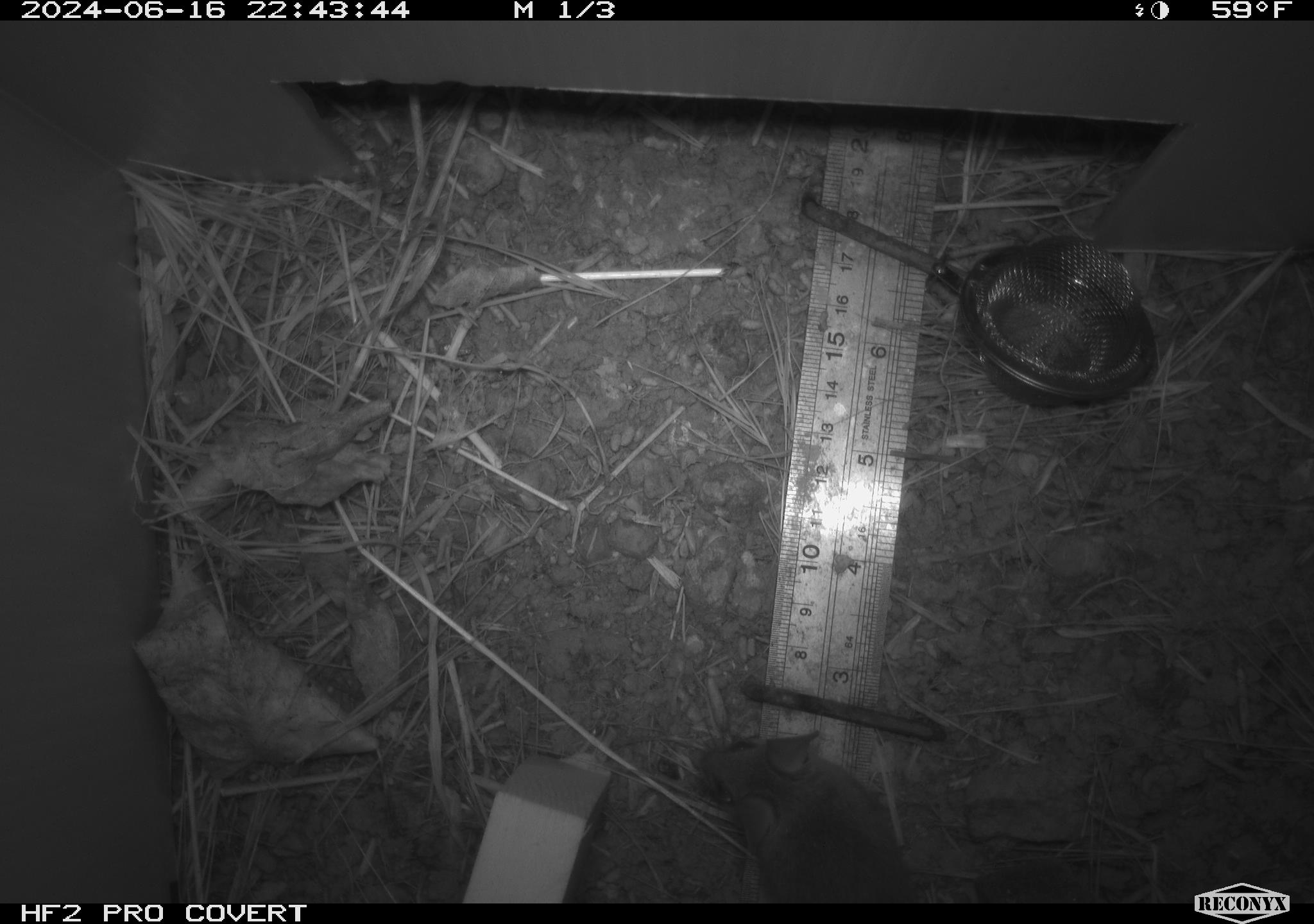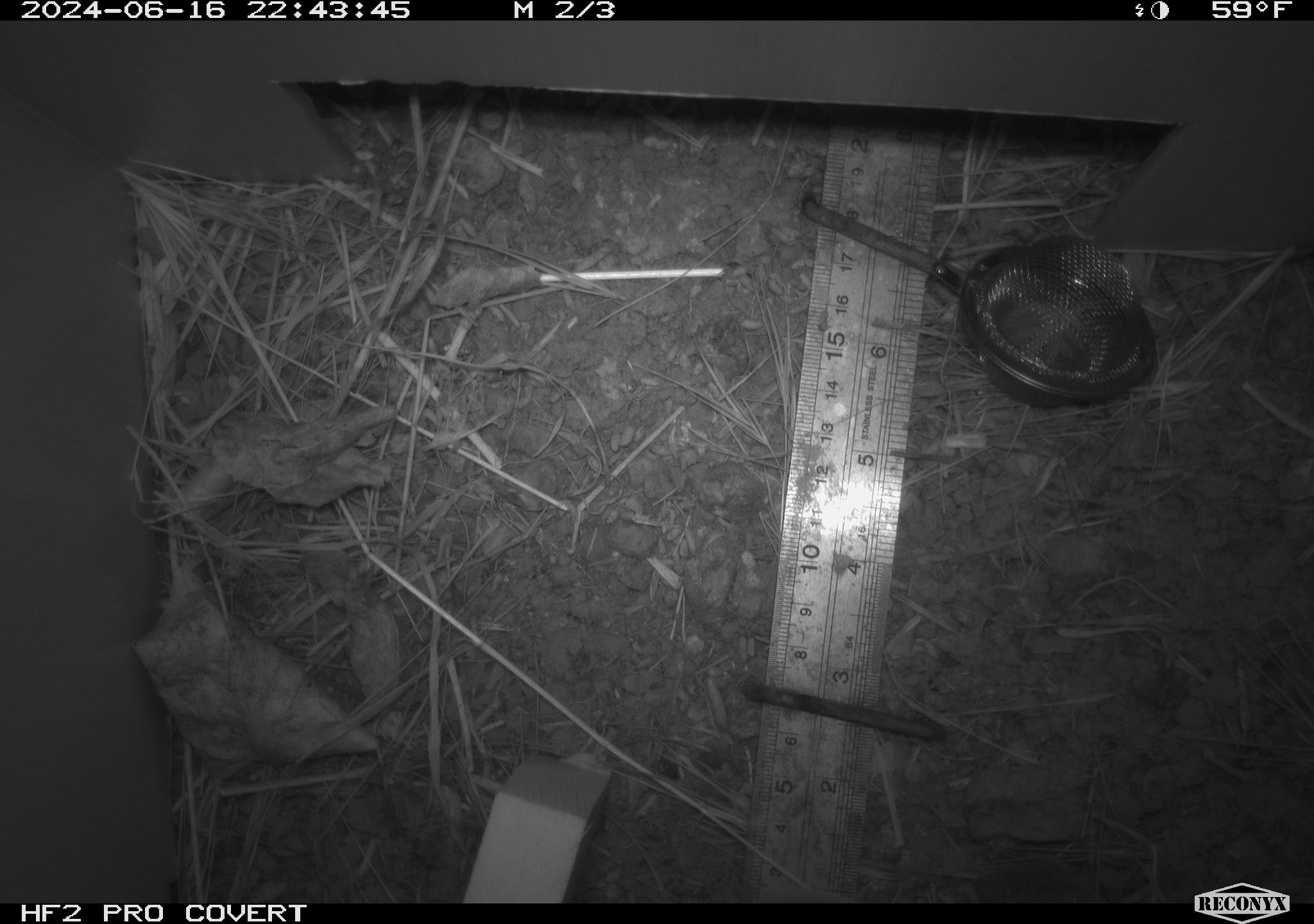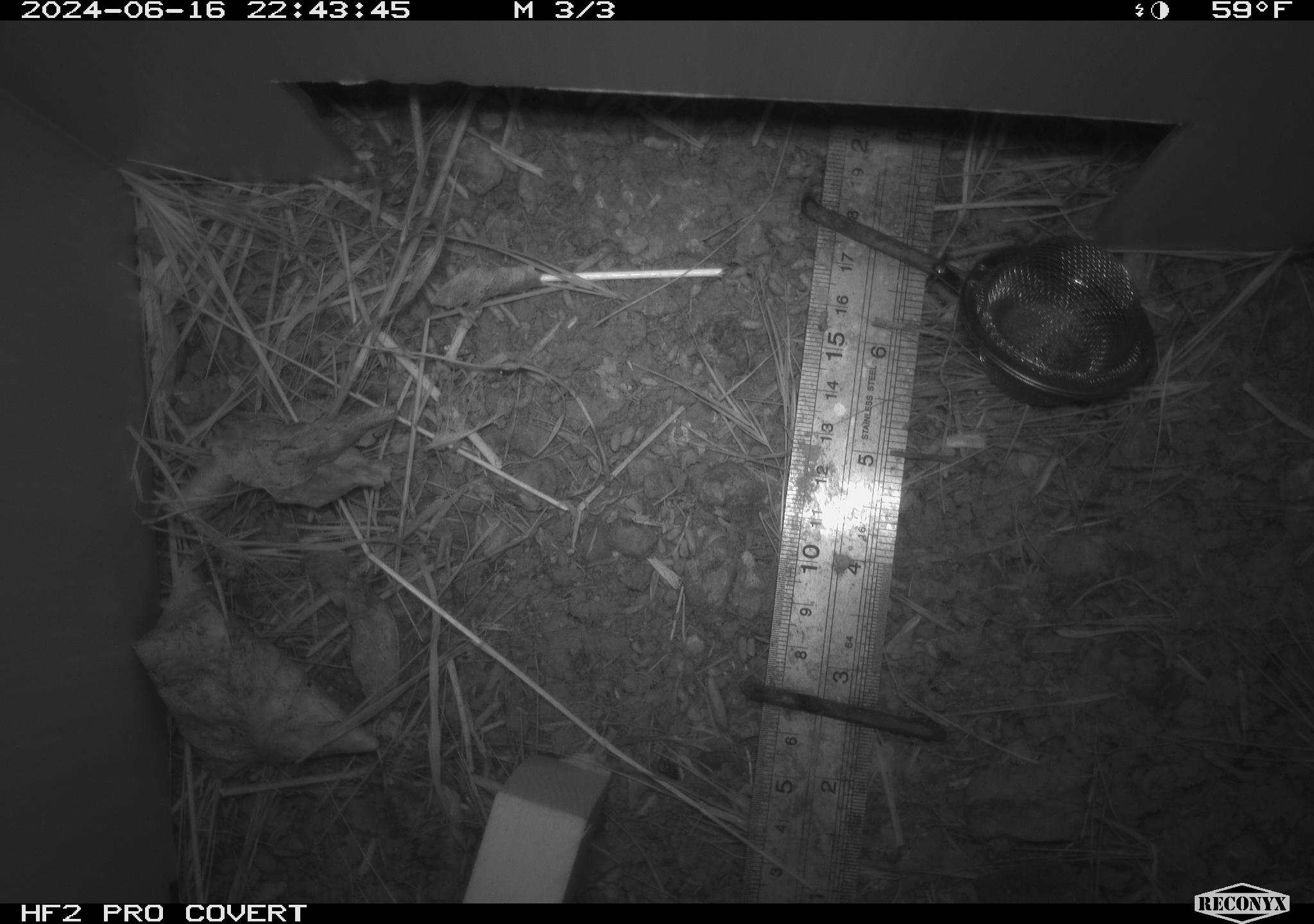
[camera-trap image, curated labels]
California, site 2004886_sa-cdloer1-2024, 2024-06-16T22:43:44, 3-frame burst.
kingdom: Animalia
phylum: Chordata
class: Mammalia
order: Rodentia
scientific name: Rodentia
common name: mouse species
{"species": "mouse species (Rodentia)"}